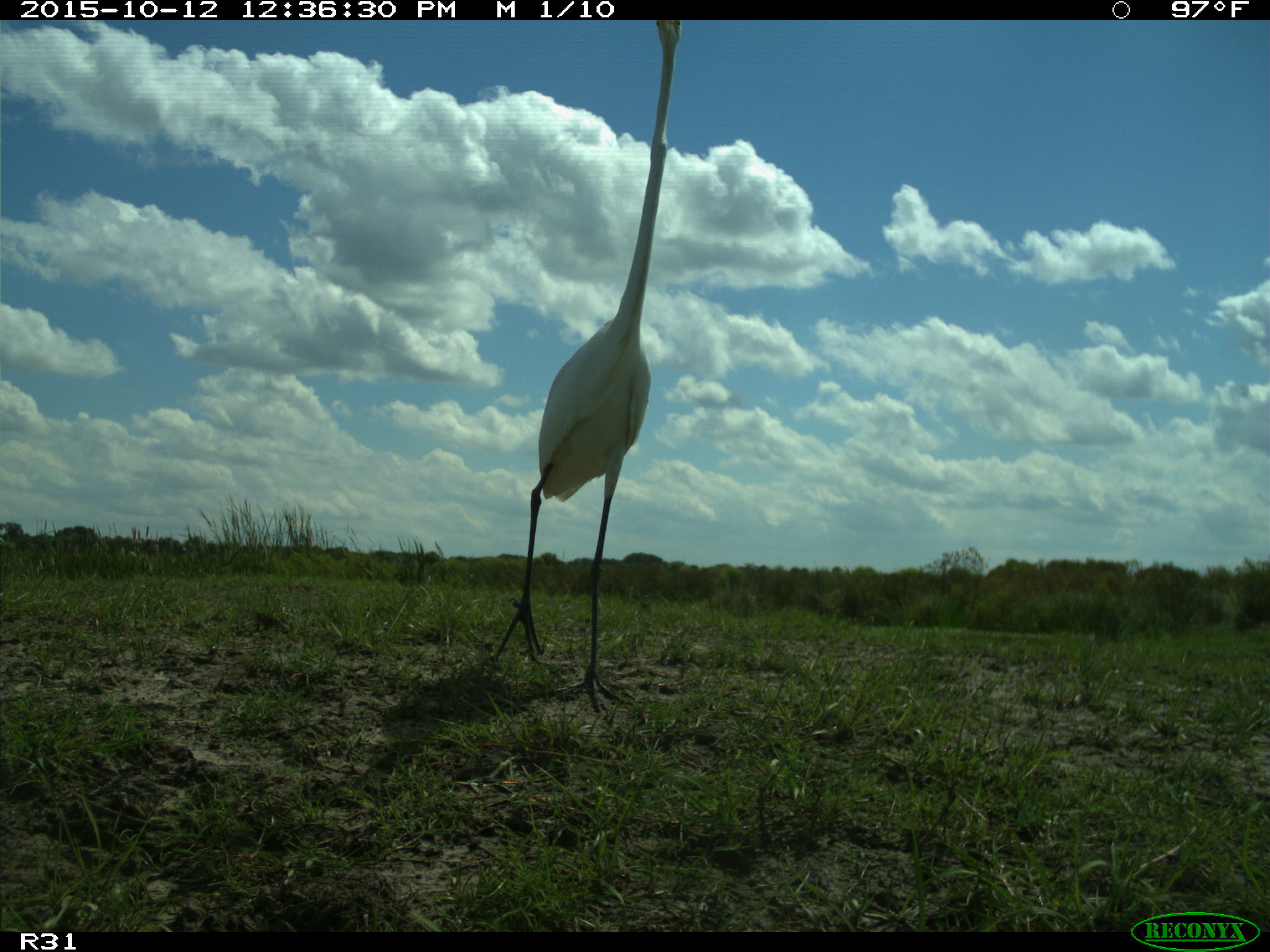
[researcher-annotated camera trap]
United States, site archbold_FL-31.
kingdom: Animalia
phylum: Chordata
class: Aves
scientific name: Aves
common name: birds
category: unidentified bird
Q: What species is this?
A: Unidentified bird (birds) (Aves).